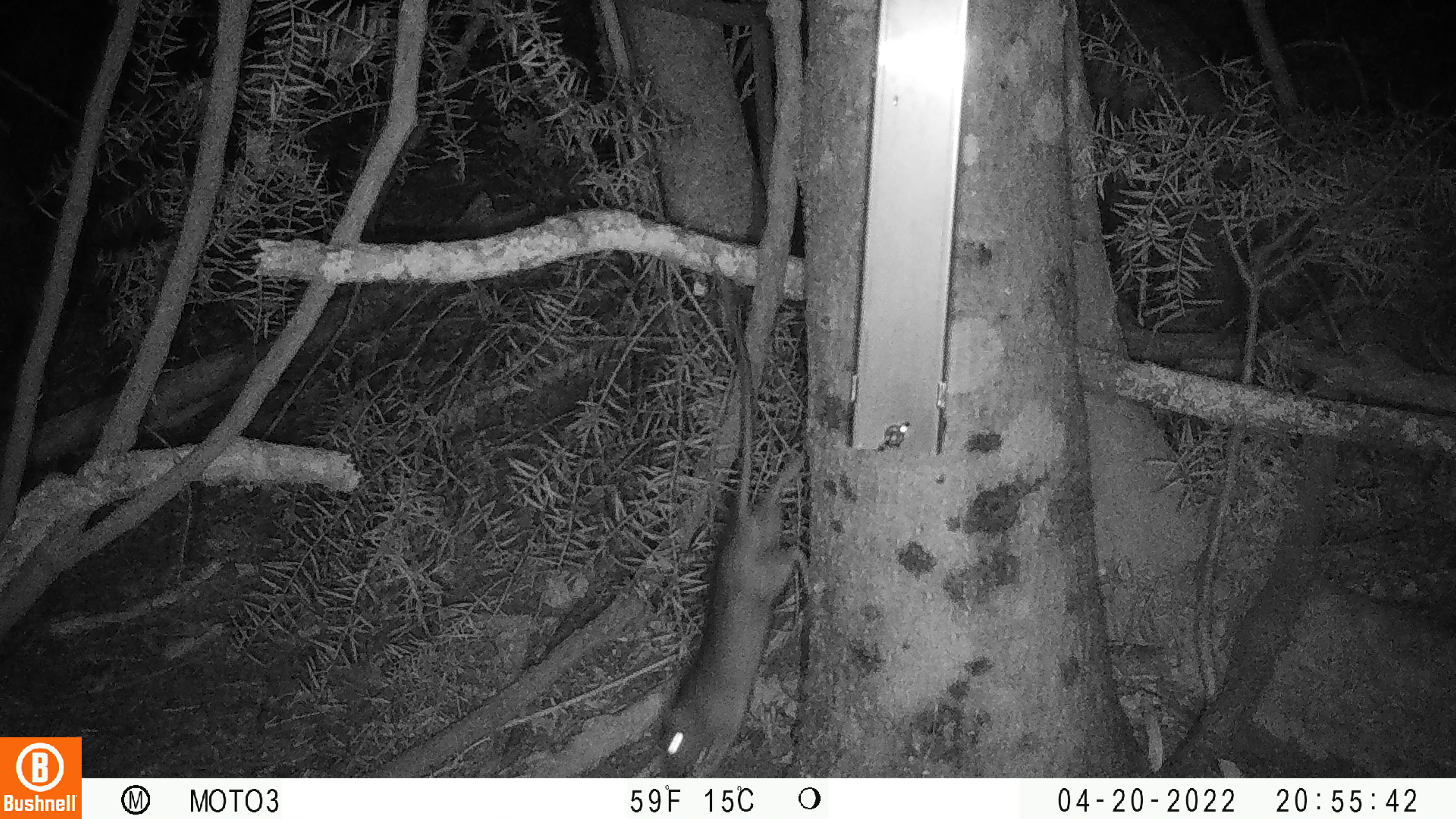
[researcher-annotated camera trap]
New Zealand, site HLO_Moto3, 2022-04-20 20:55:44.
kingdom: Animalia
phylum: Chordata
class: Mammalia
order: Rodentia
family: Muridae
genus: Rattus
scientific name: Rattus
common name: rat